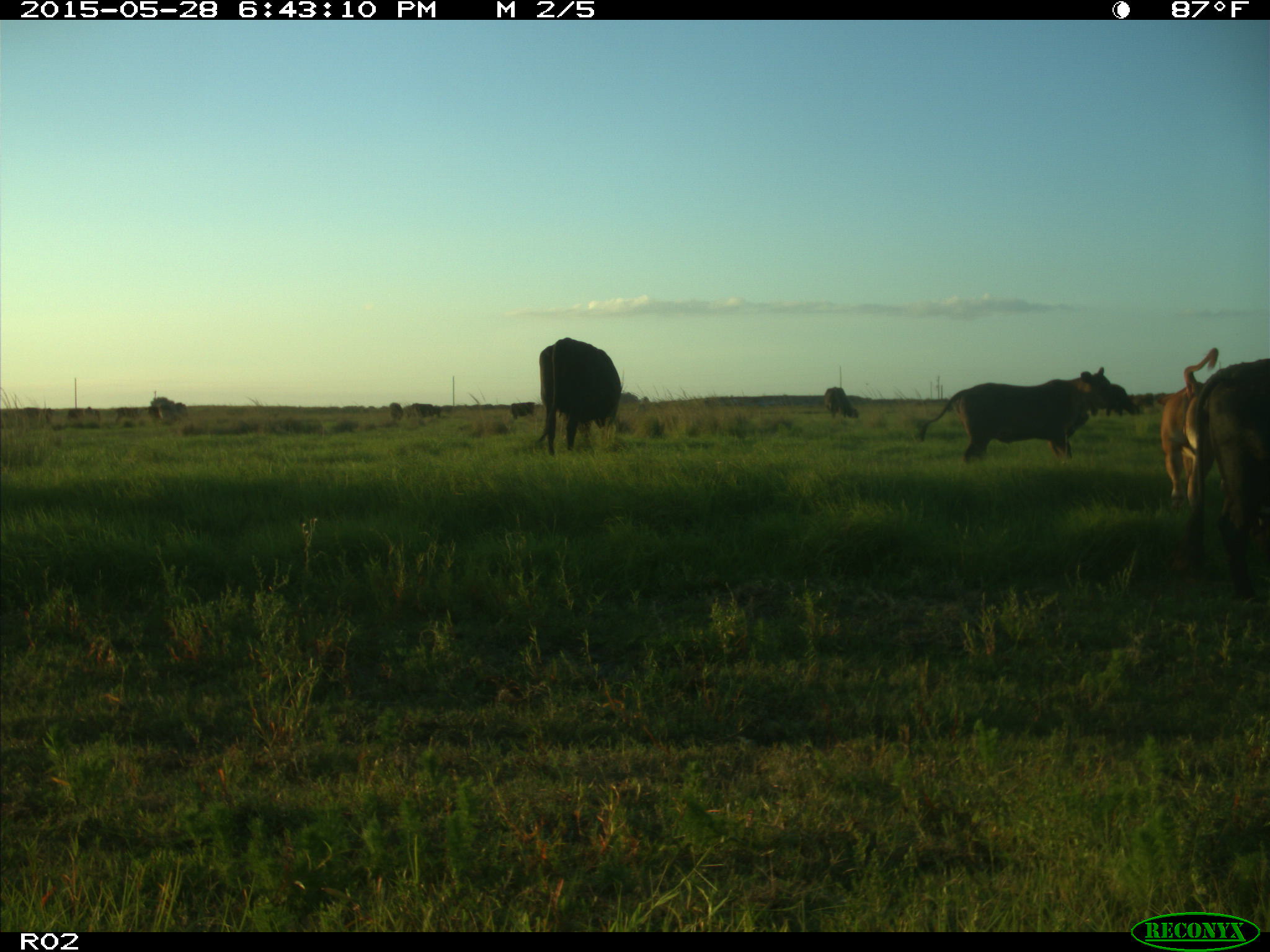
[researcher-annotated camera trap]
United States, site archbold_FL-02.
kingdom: Animalia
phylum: Chordata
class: Mammalia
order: Artiodactyla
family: Bovidae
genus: Bos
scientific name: Bos taurus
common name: domestic cow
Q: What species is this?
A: Bos taurus (domestic cow).